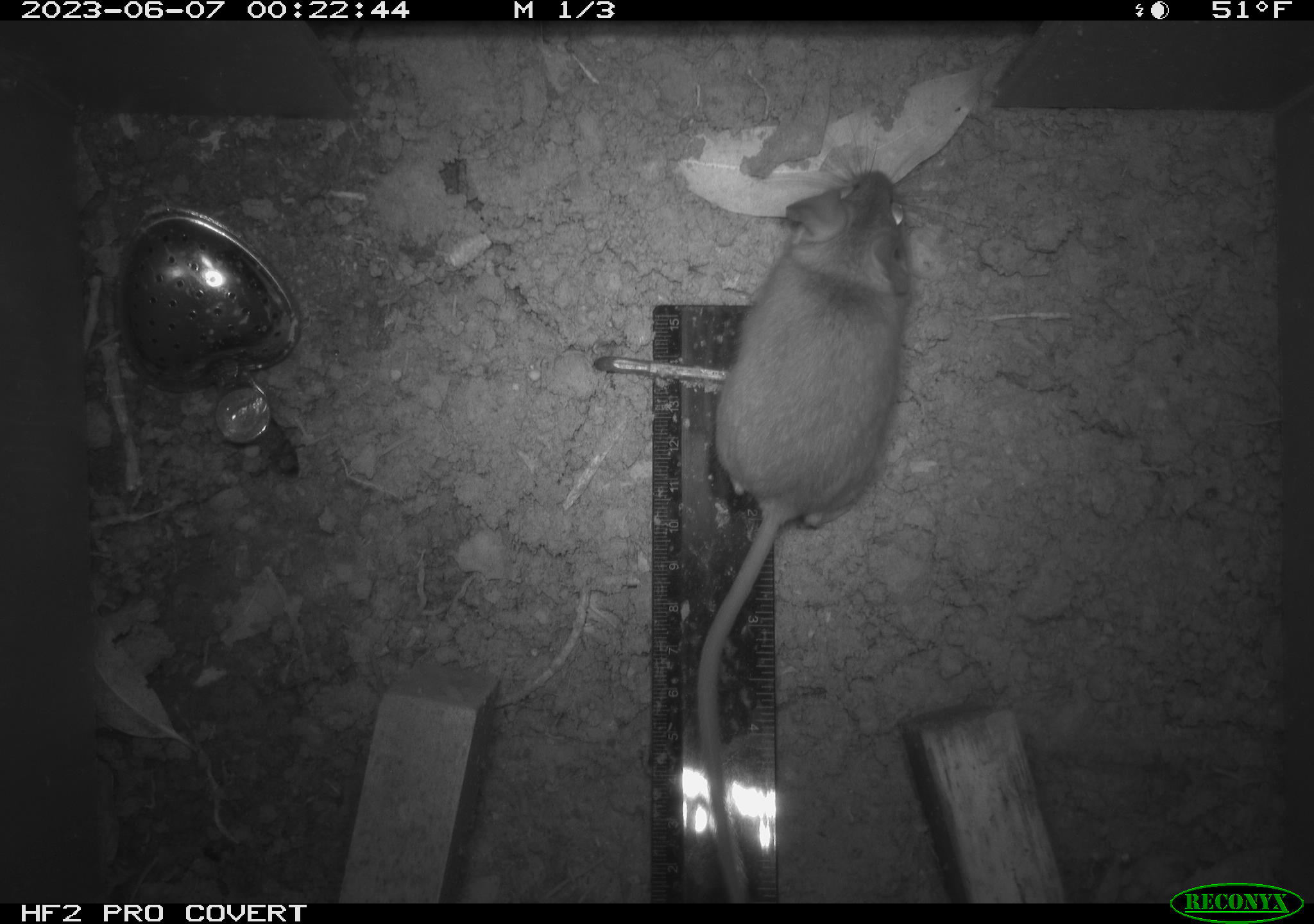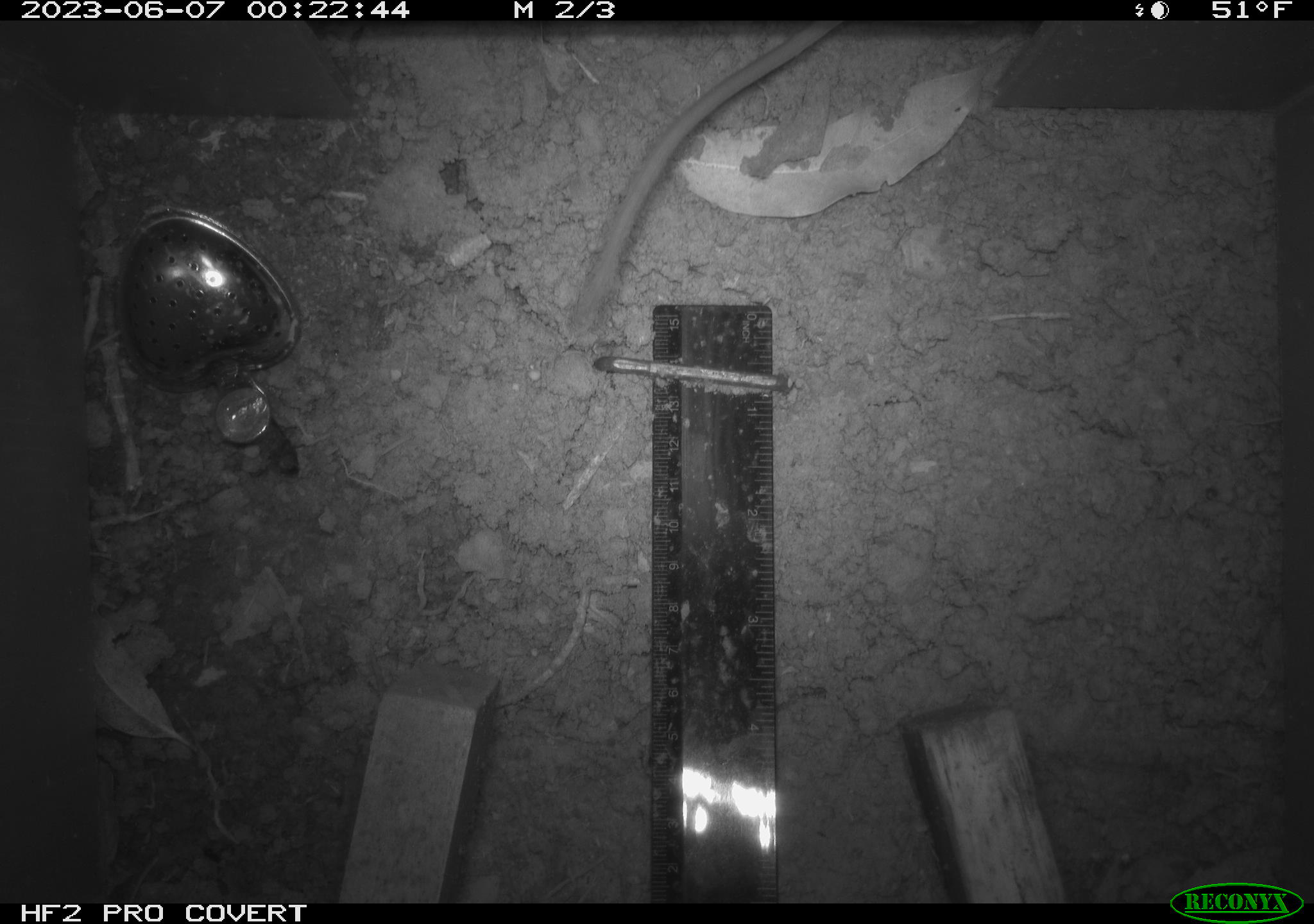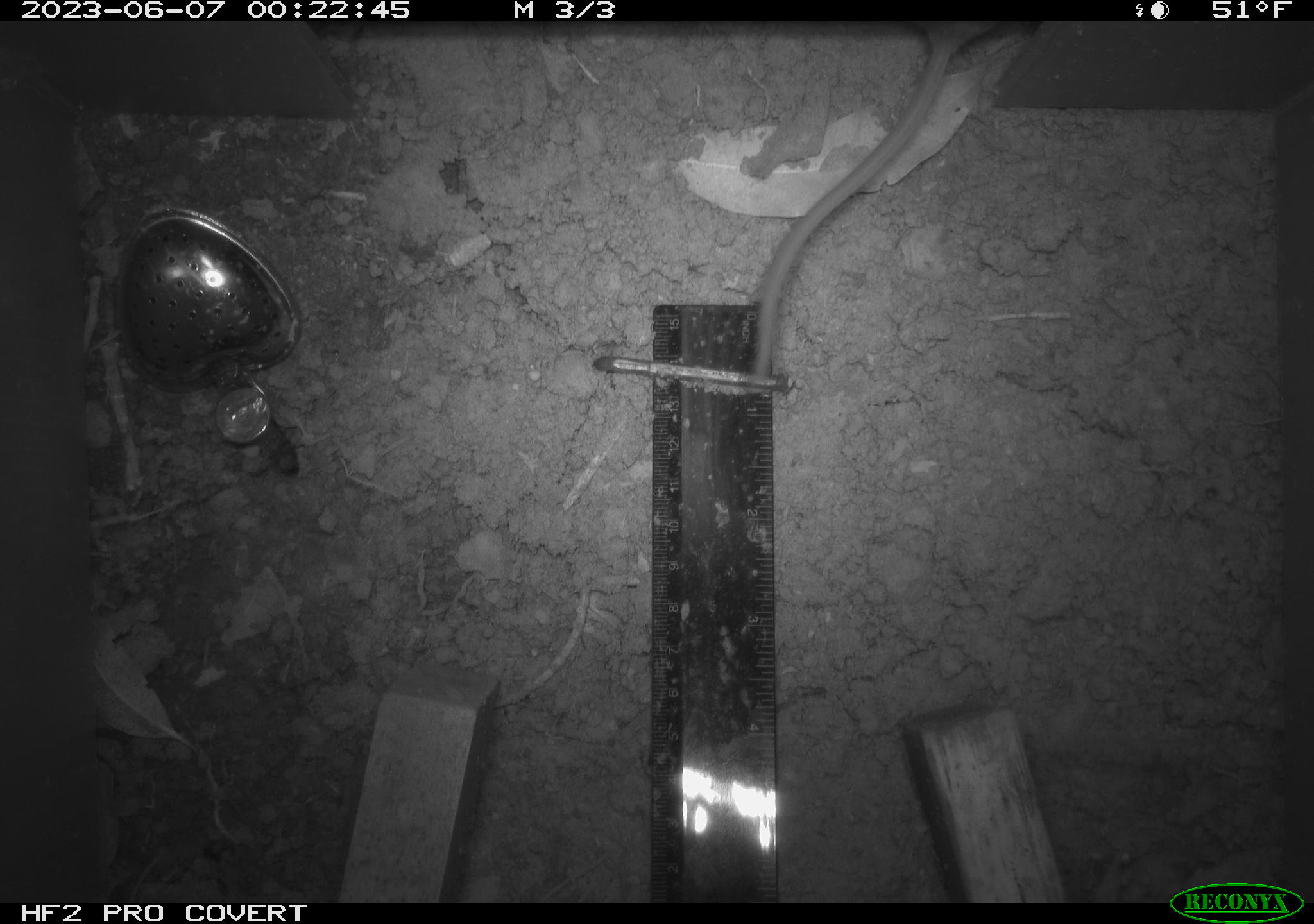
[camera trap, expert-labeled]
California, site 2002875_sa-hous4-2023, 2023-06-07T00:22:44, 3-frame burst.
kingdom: Animalia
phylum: Chordata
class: Mammalia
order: Rodentia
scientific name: Rodentia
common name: mouse species